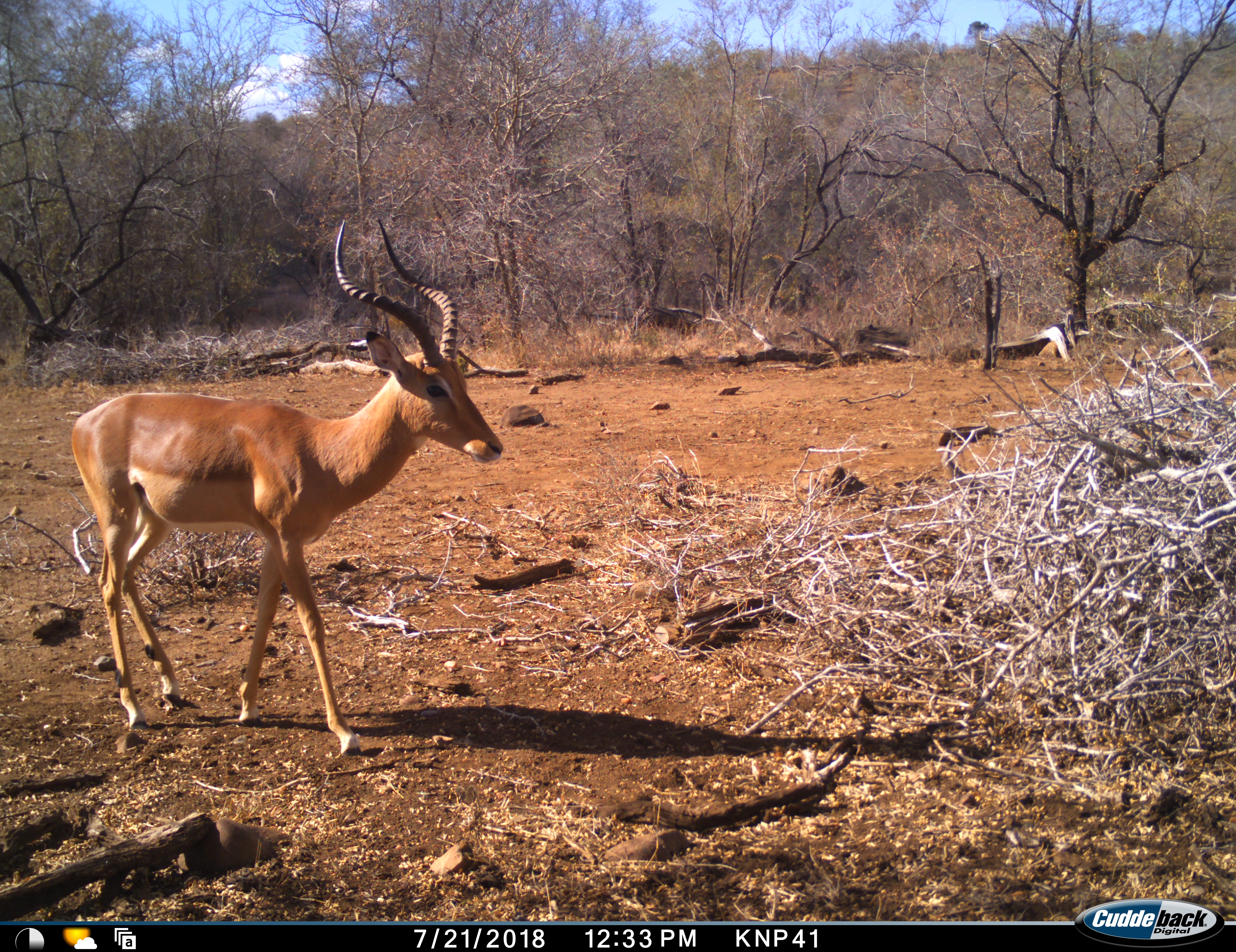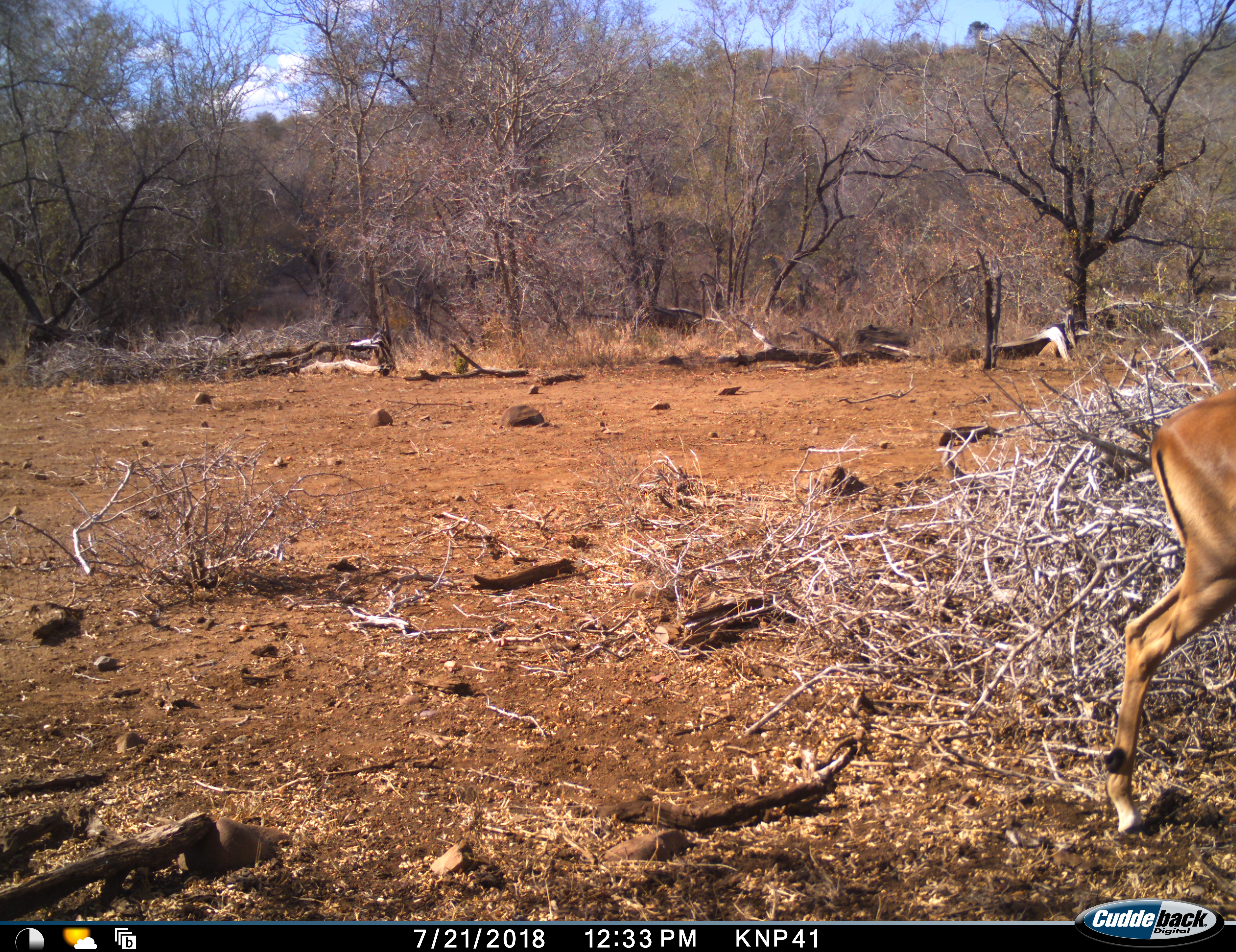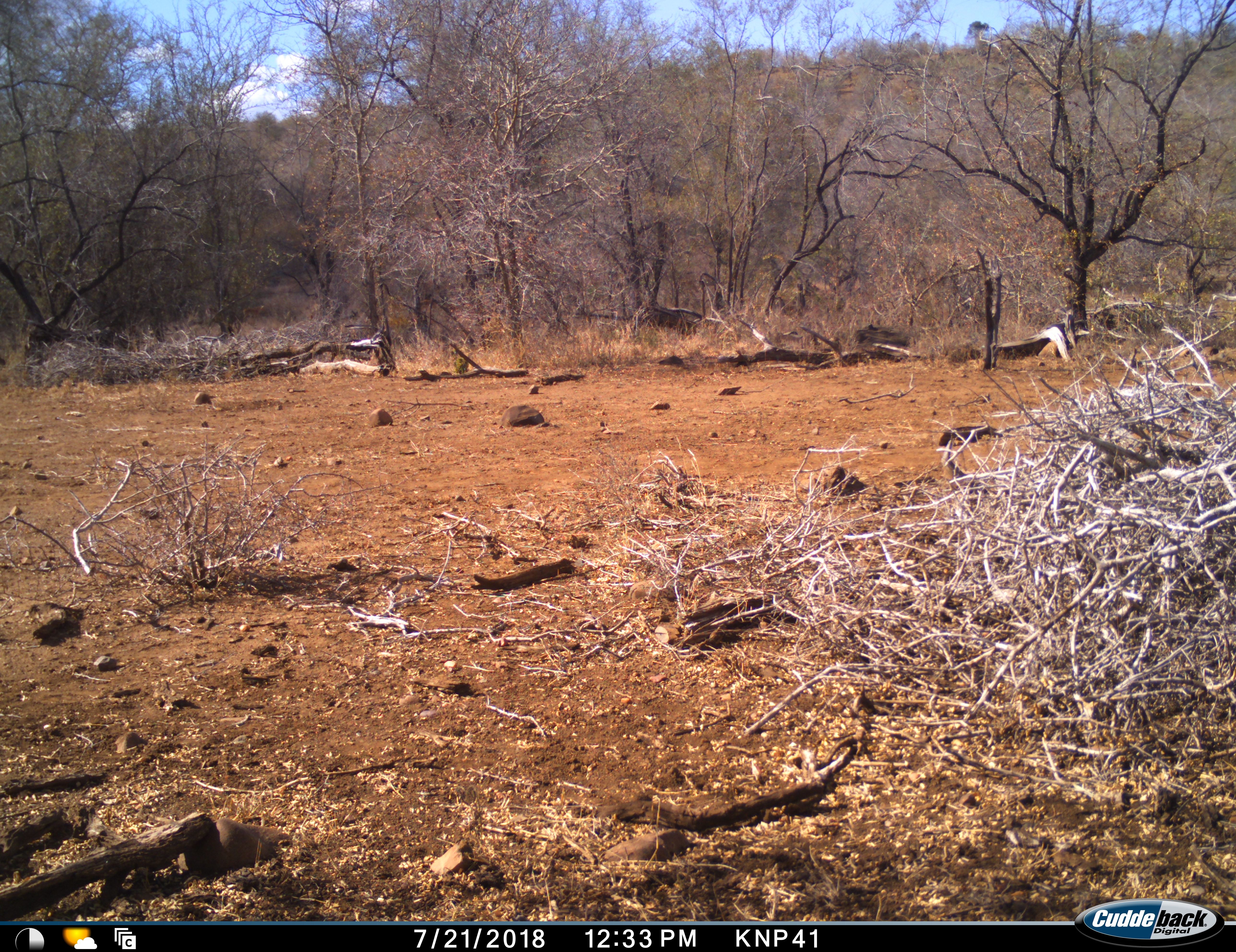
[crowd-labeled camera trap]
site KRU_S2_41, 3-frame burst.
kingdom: Animalia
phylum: Chordata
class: Mammalia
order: Artiodactyla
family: Bovidae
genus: Aepyceros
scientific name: Aepyceros melampus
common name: impala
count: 1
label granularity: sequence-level